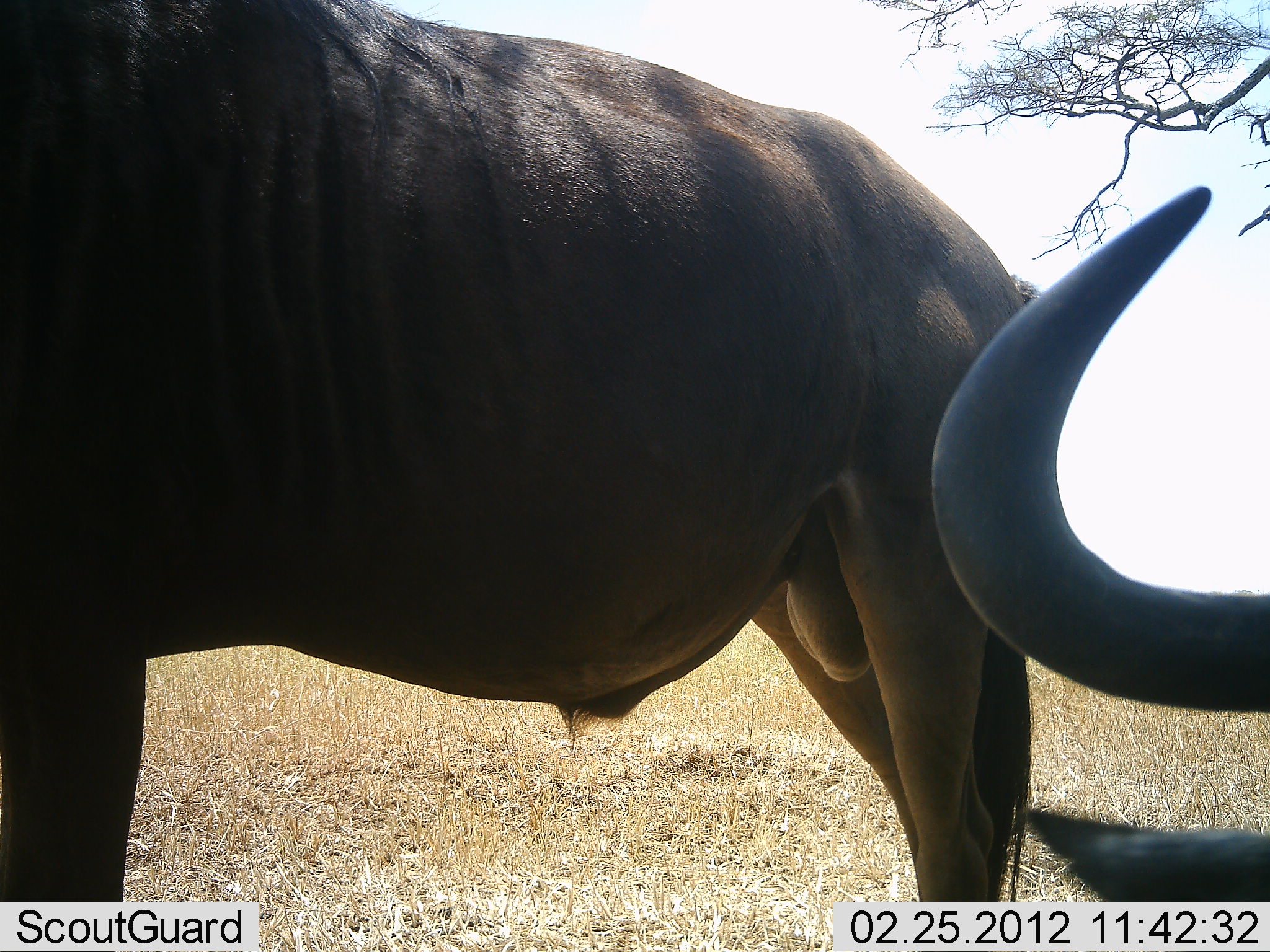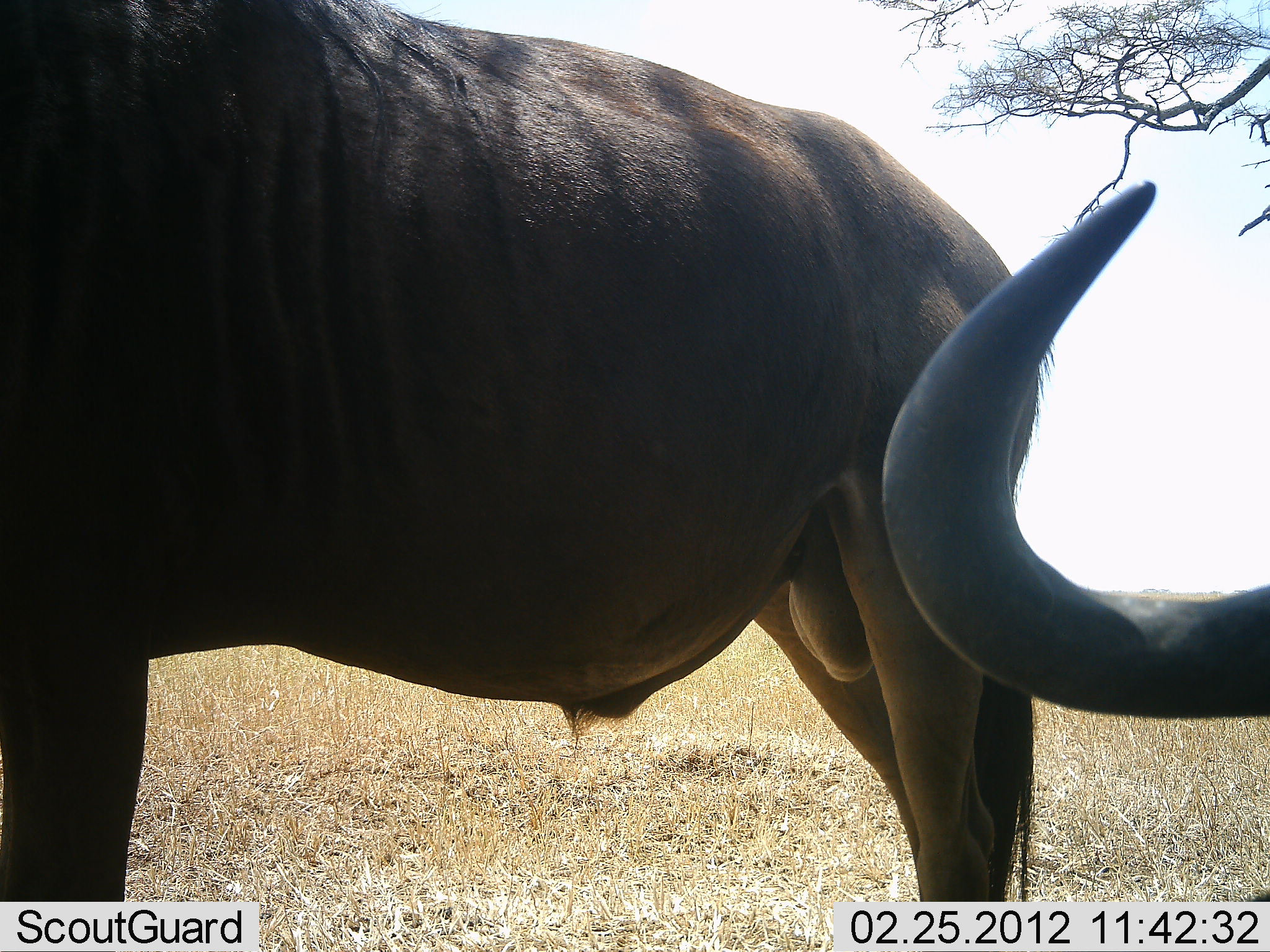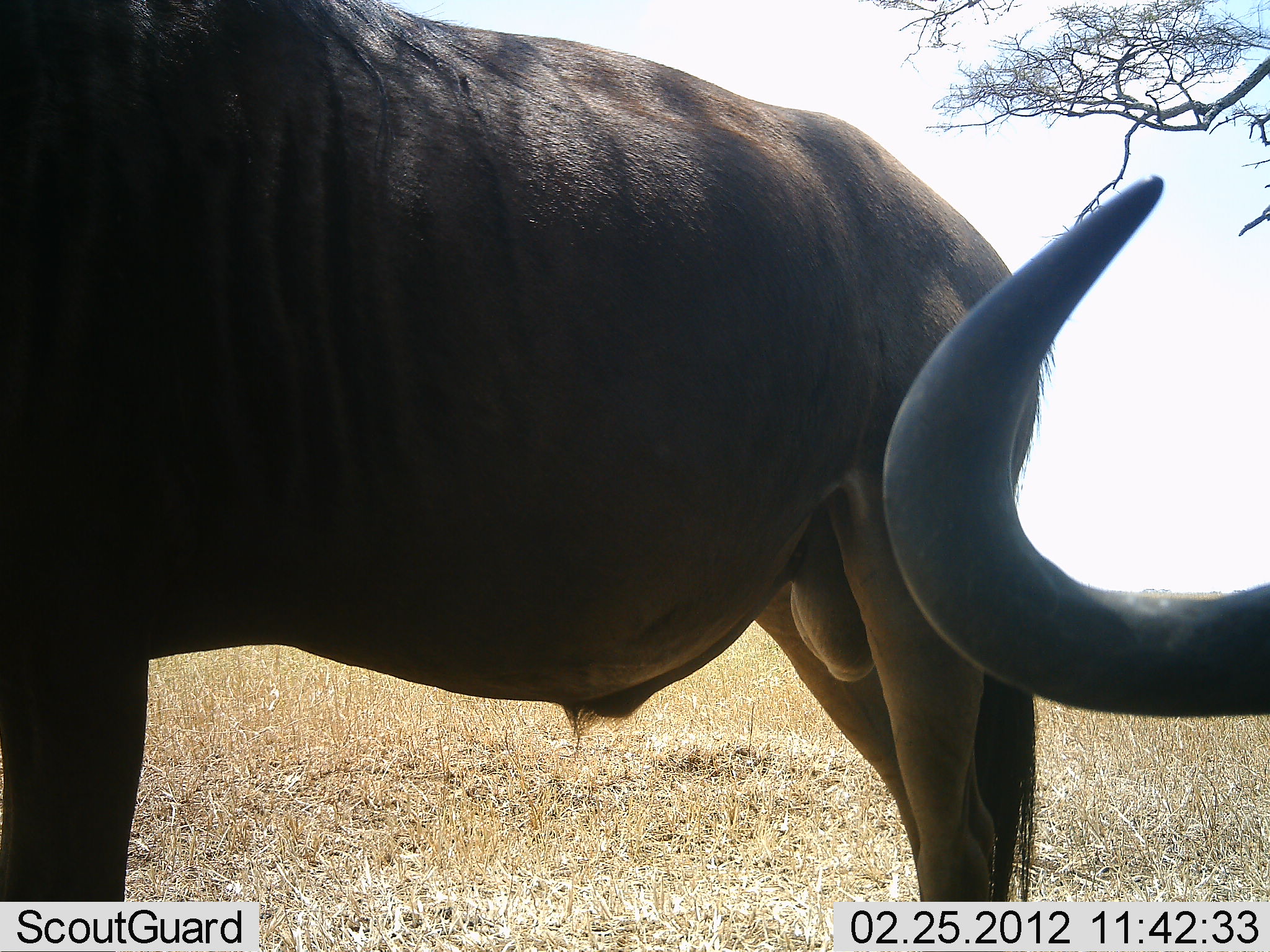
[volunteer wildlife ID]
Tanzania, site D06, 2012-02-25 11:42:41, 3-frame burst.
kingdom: Animalia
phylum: Chordata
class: Mammalia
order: Artiodactyla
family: Bovidae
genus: Connochaetes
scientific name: Connochaetes taurinus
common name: blue wildebeest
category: wildebeest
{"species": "wildebeest (blue wildebeest) (Connochaetes taurinus)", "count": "2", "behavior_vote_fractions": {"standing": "88%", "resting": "42%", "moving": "0%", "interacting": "0%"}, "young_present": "0%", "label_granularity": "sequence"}